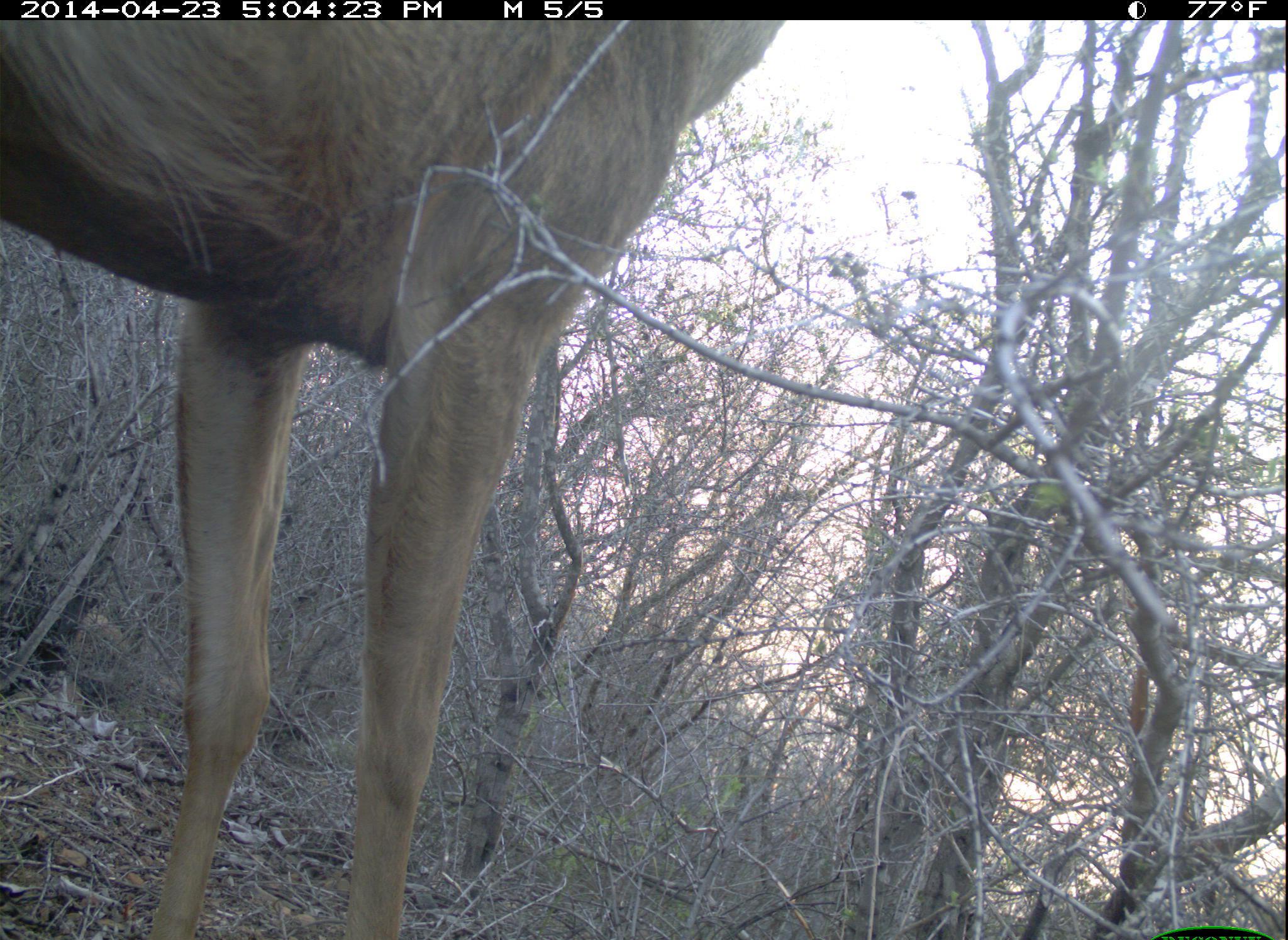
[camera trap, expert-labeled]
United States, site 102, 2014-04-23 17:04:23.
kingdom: Animalia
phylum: Chordata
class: Mammalia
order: Artiodactyla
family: Cervidae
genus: Odocoileus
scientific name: Odocoileus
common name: deer